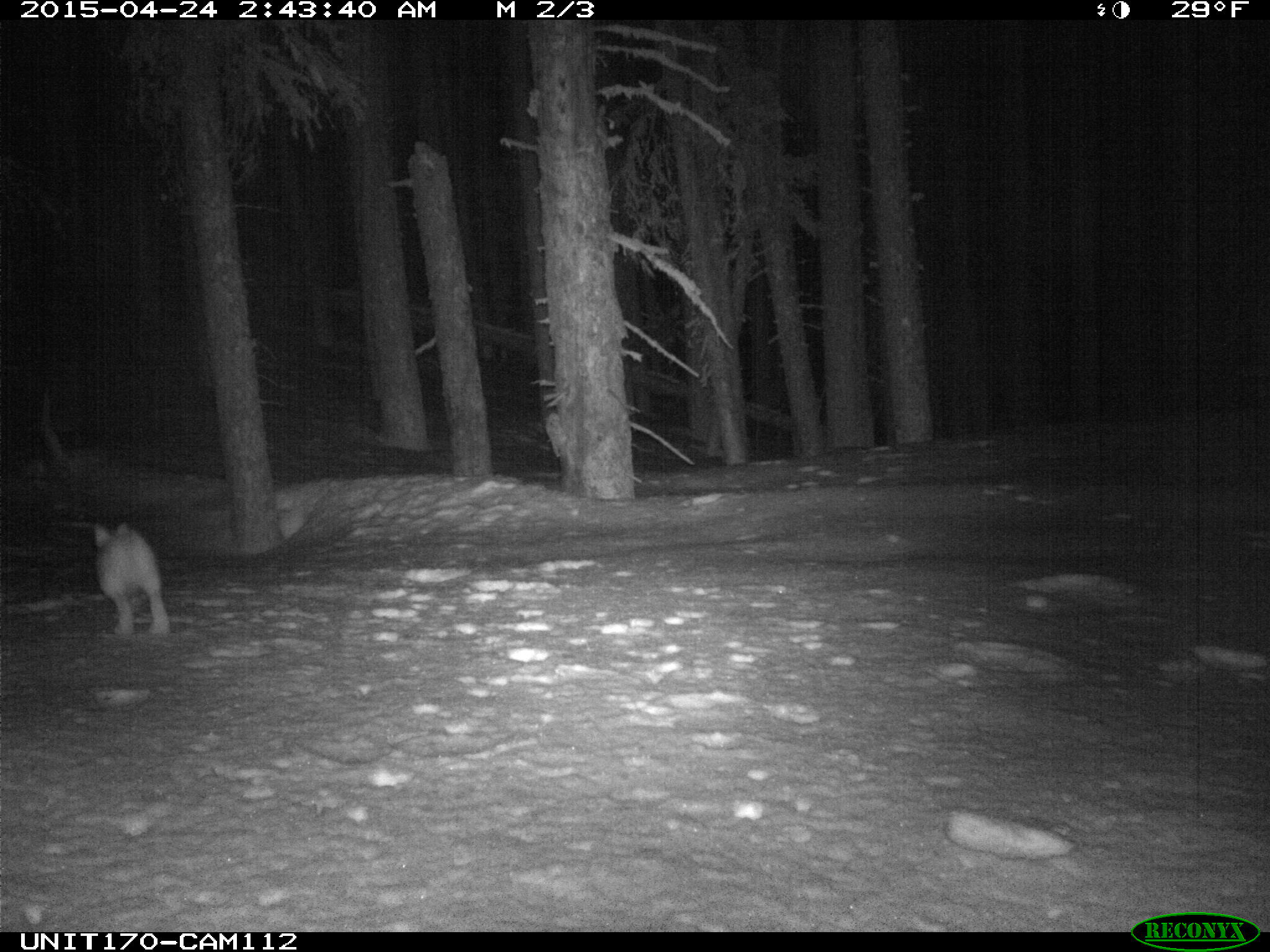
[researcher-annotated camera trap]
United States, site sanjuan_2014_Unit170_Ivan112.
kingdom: Animalia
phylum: Chordata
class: Mammalia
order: Lagomorpha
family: Leporidae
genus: Lepus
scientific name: Lepus americanus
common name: snowshoe hare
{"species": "Lepus americanus (snowshoe hare)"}